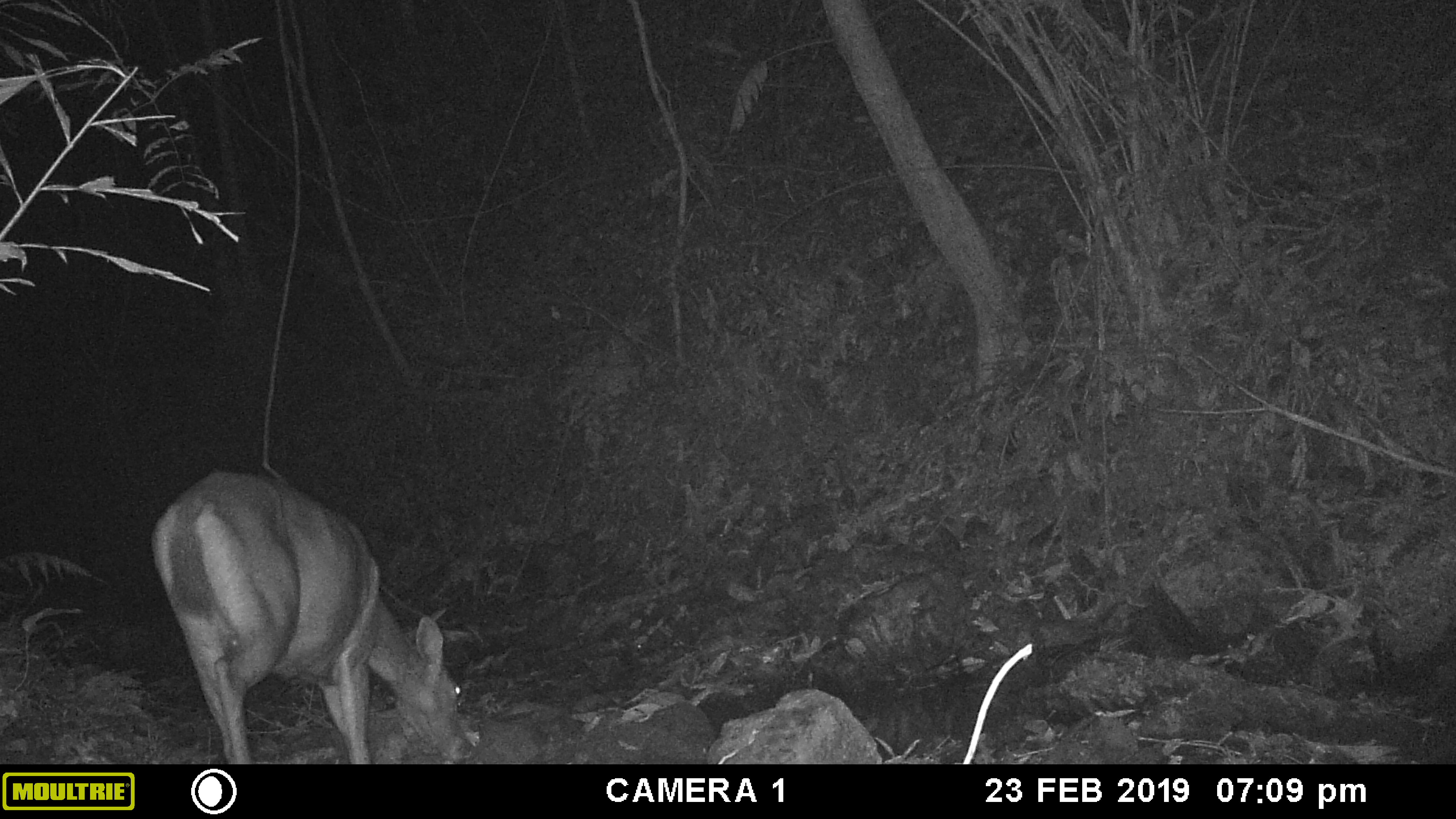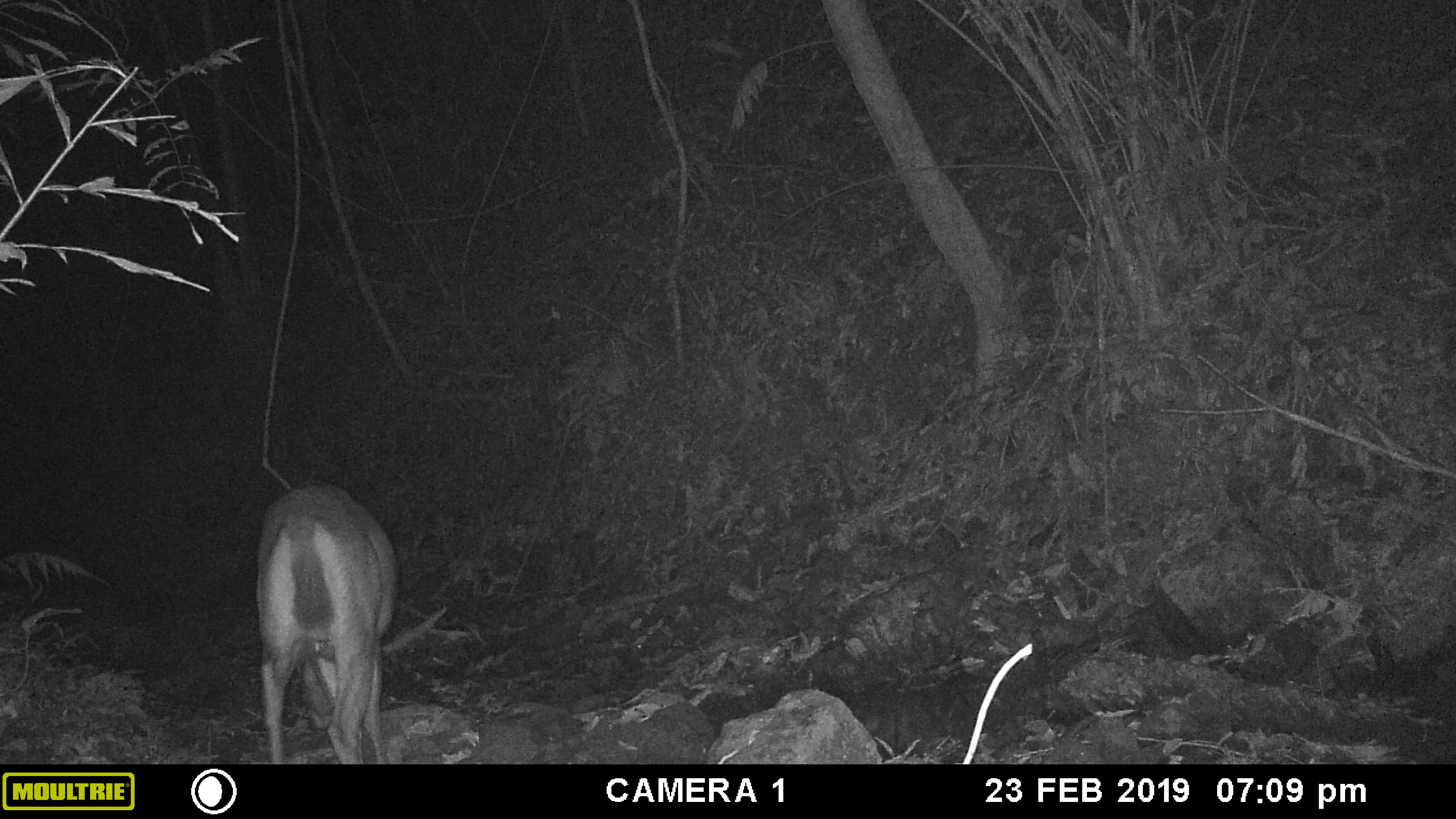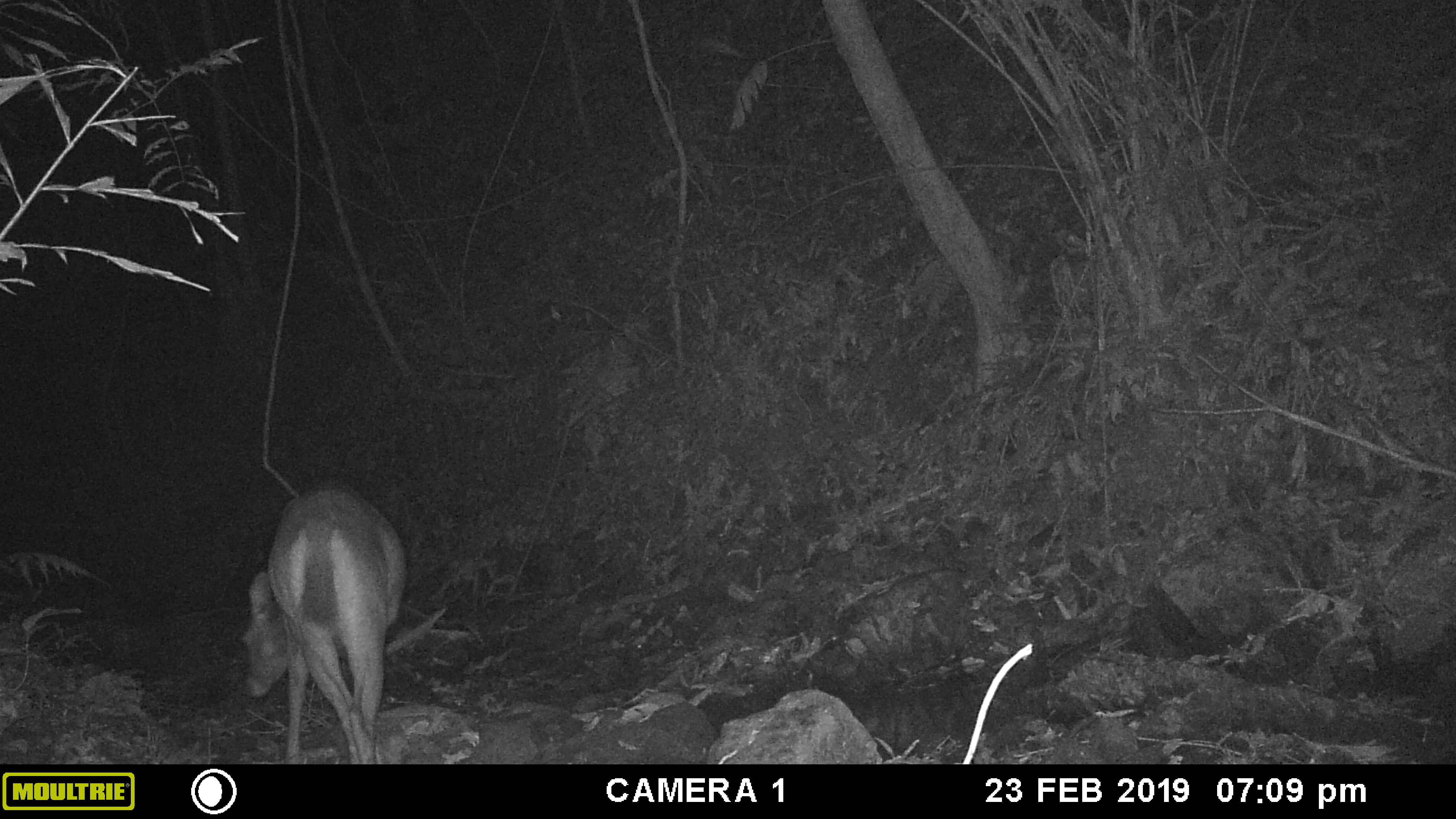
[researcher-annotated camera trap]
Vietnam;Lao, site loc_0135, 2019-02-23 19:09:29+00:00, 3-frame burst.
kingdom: Animalia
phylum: Chordata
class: Mammalia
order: Artiodactyla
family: Cervidae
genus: Rusa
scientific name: Rusa unicolor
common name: sambar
Sambar (Rusa unicolor). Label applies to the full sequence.